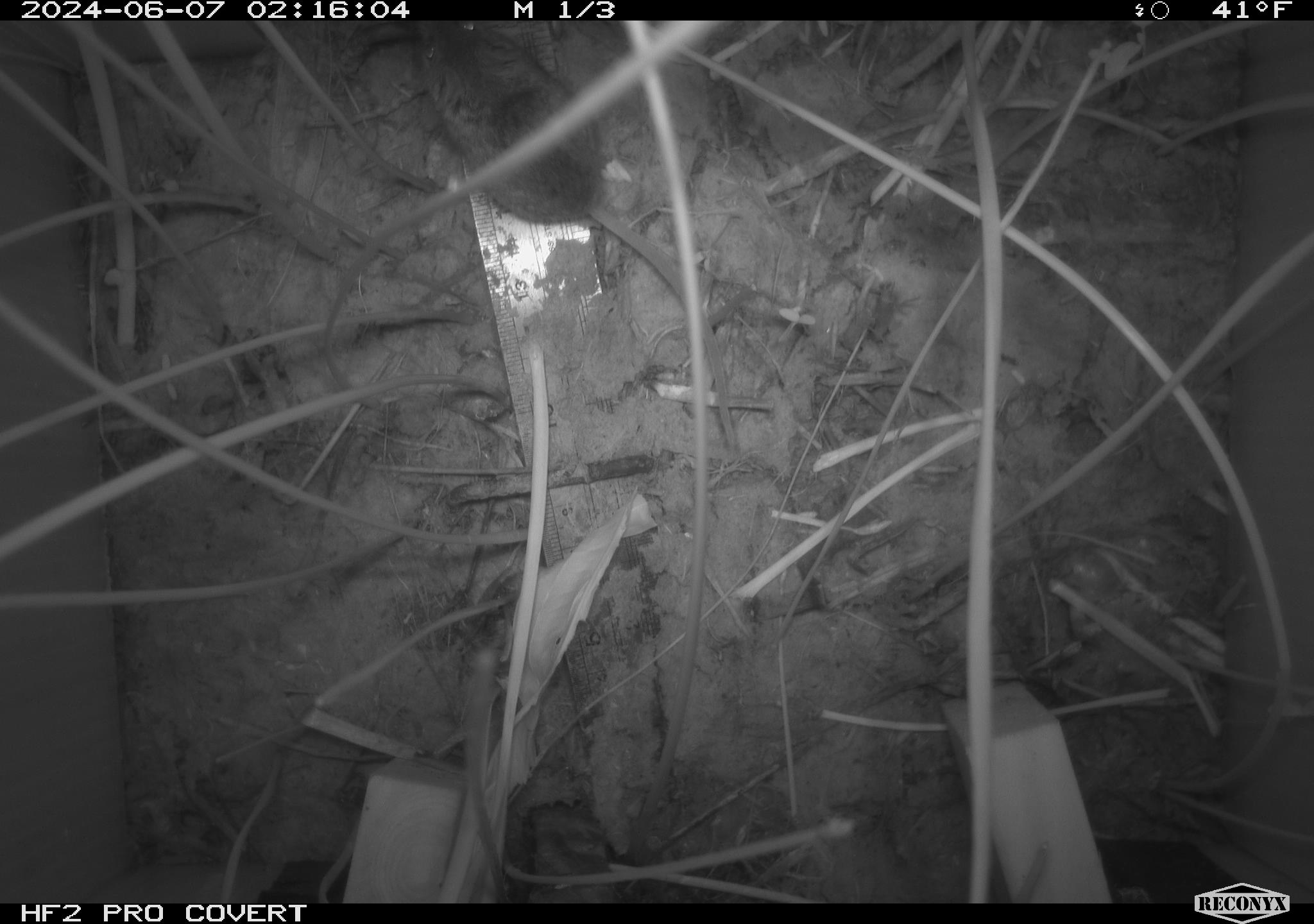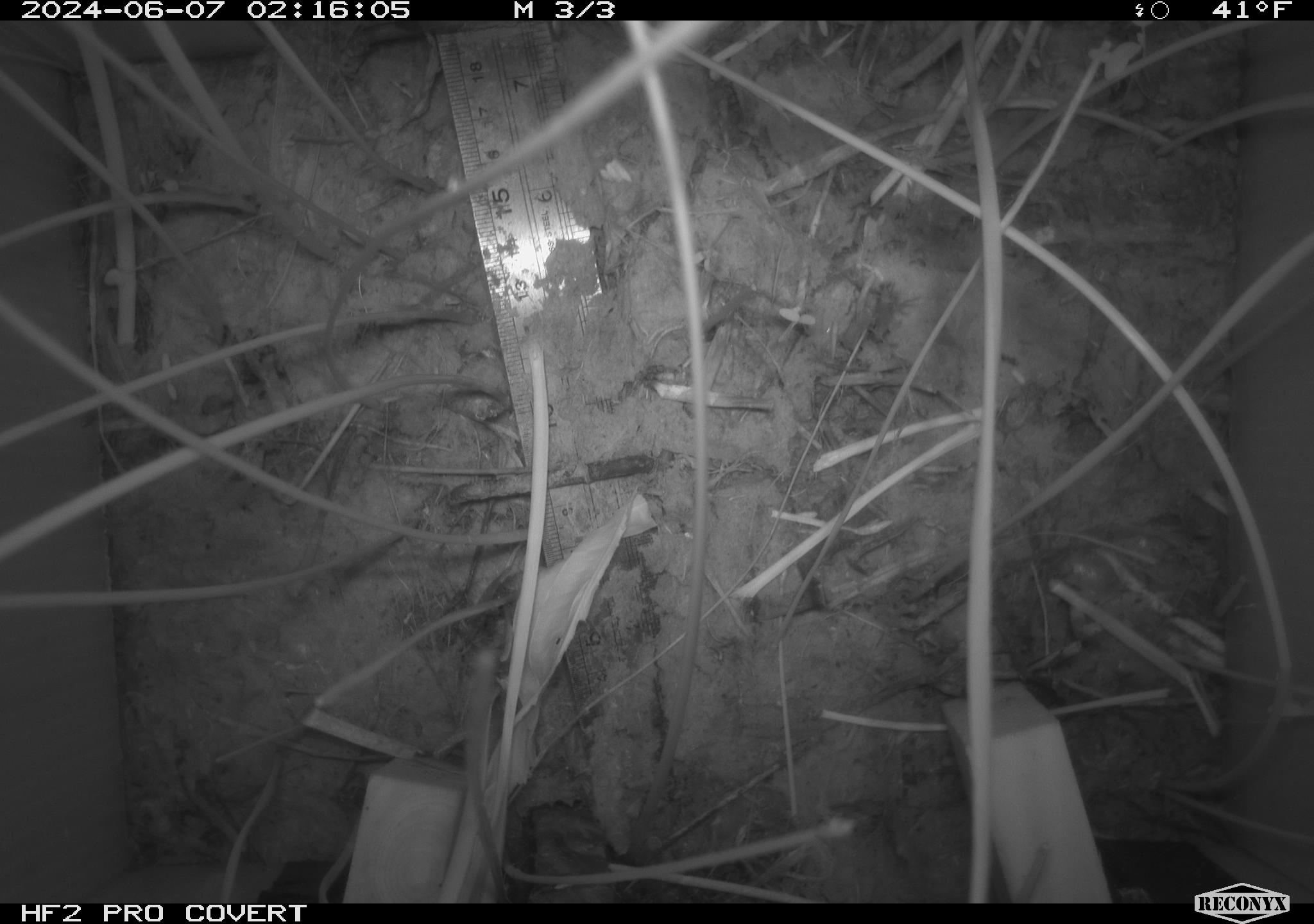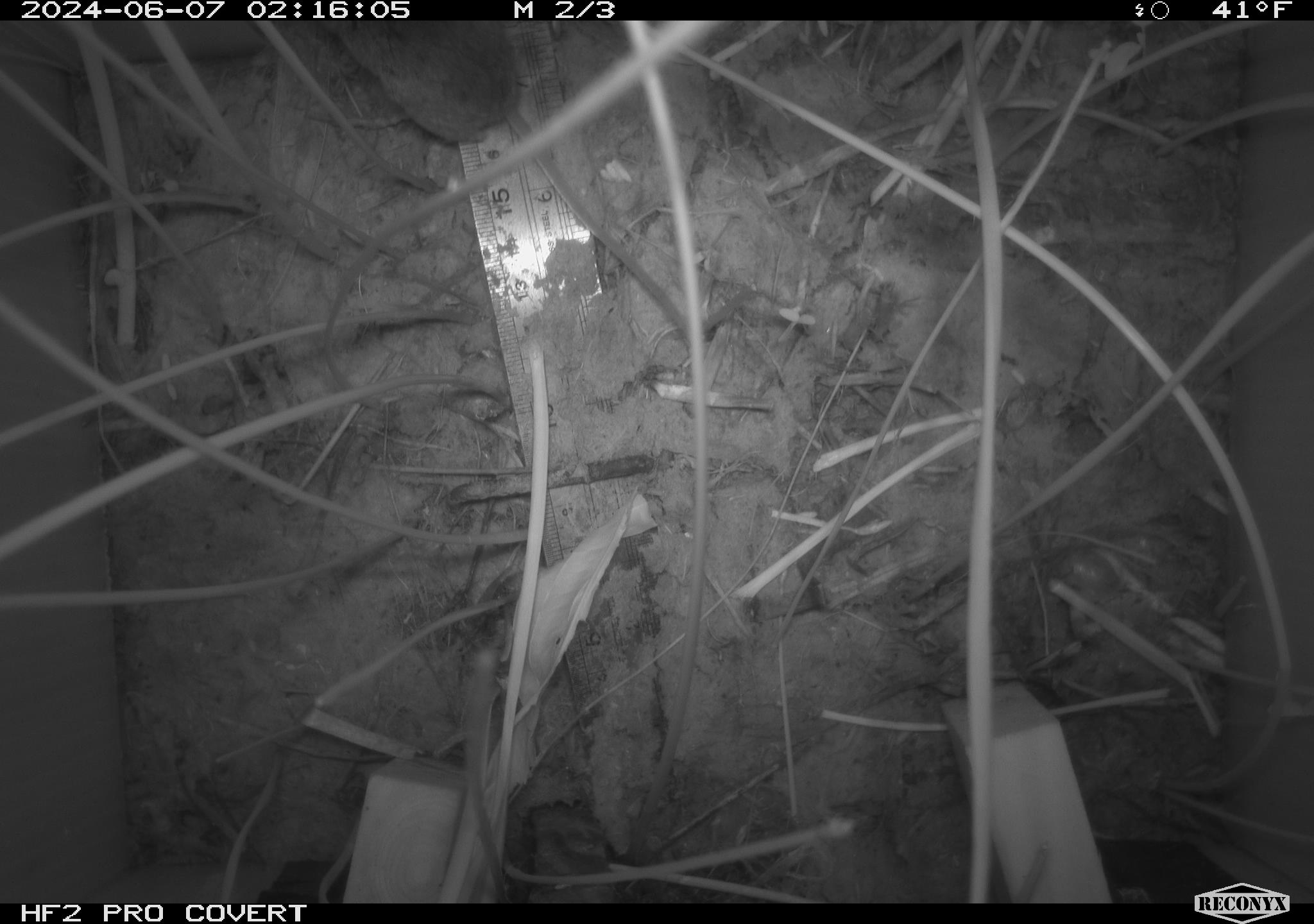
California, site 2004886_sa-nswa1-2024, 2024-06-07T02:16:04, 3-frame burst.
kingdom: Animalia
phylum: Chordata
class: Mammalia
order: Rodentia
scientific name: Rodentia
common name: rodent